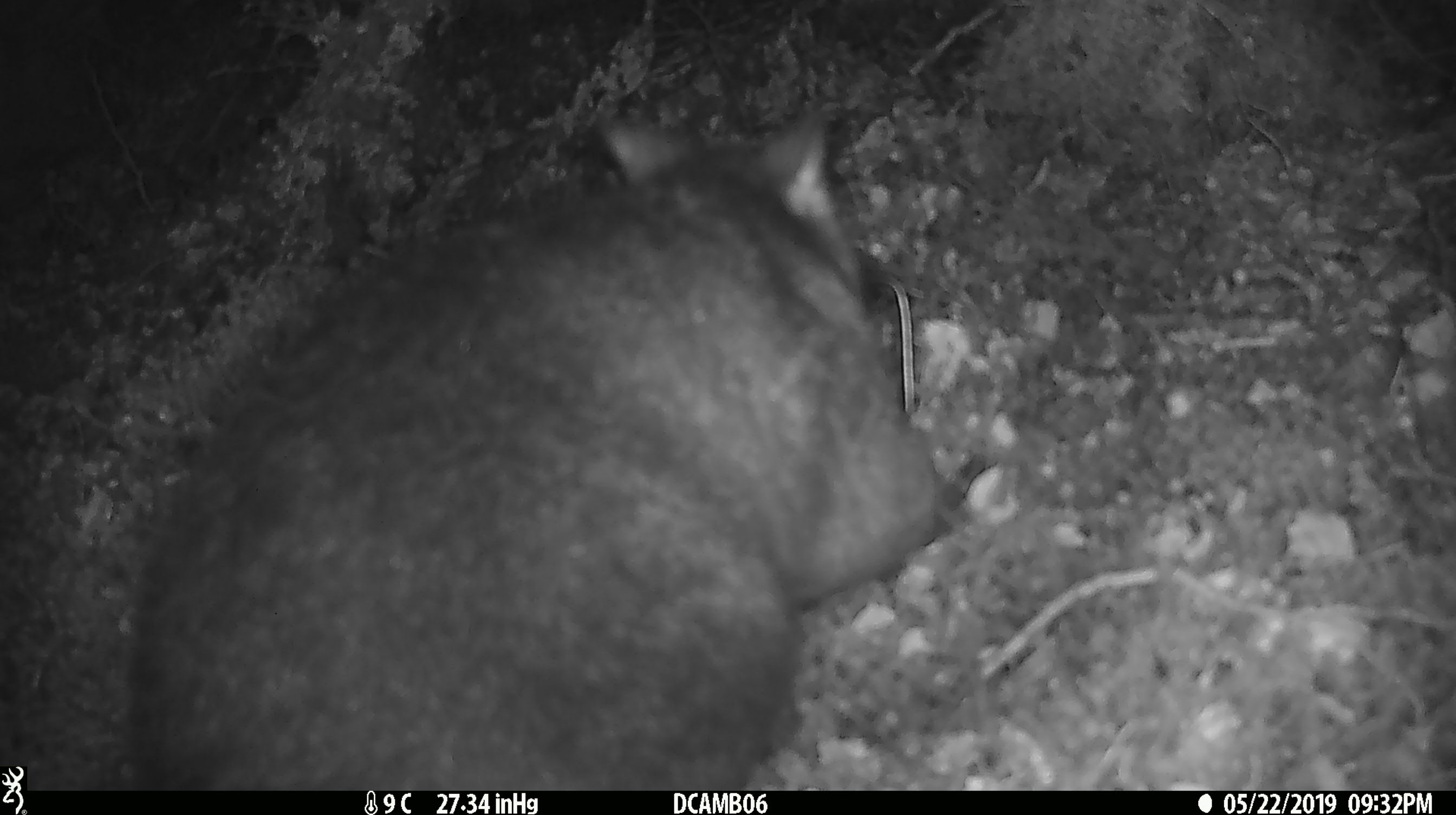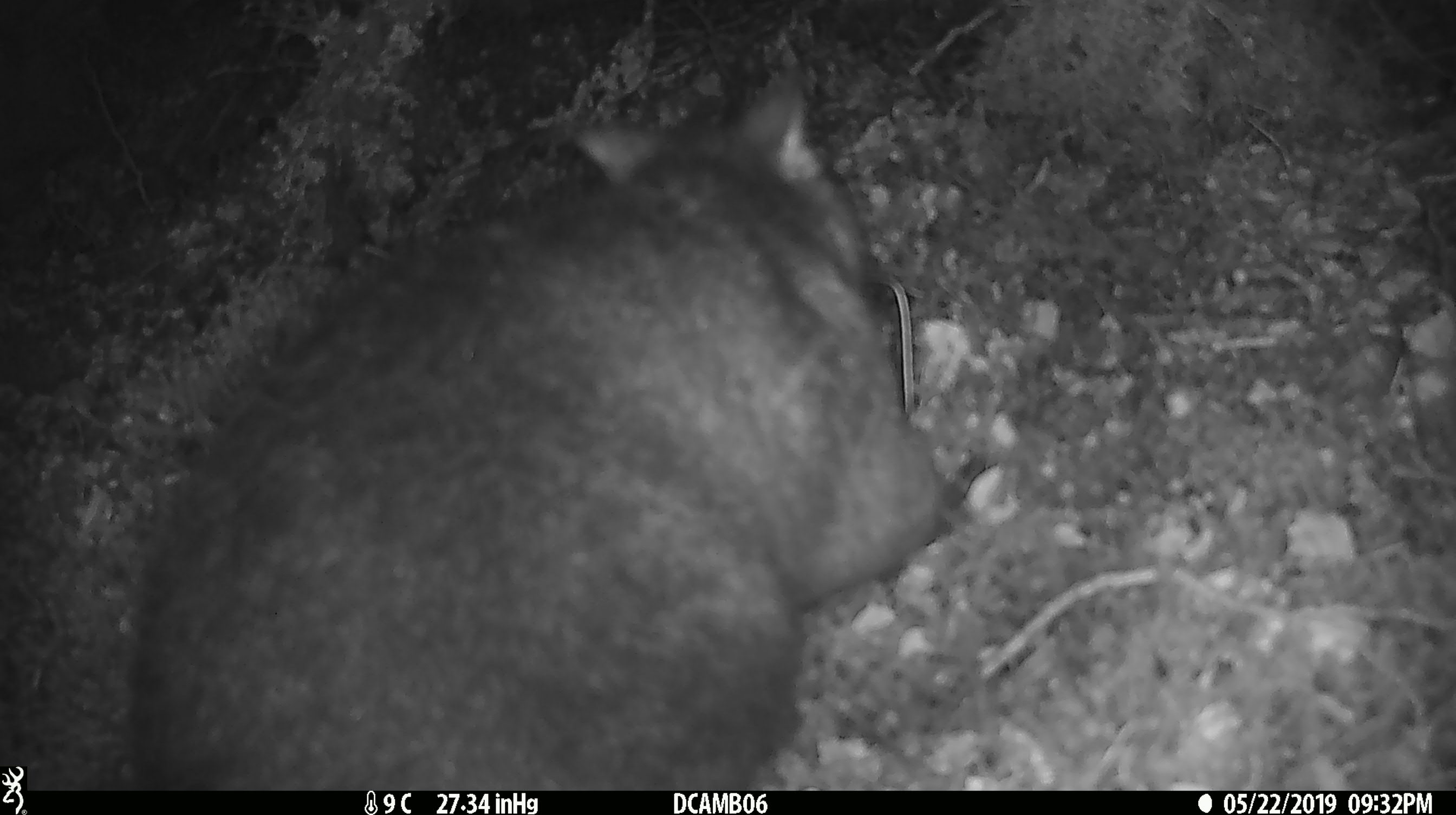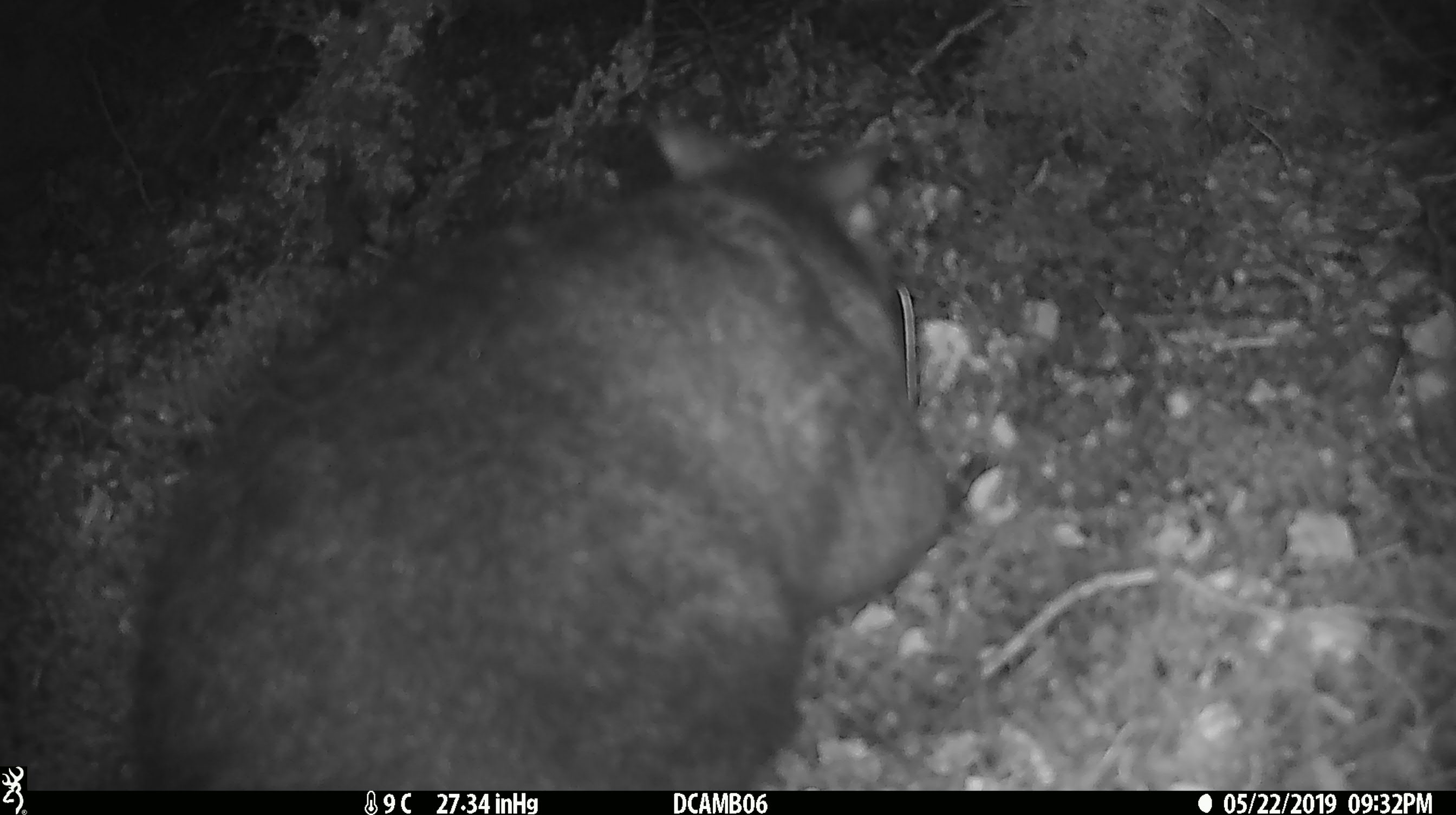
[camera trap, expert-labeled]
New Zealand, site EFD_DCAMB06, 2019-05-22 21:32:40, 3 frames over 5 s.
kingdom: Animalia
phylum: Chordata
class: Mammalia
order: Diprotodontia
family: Phalangeridae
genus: Trichosurus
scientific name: Trichosurus vulpecula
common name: common brushtail possum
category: possum